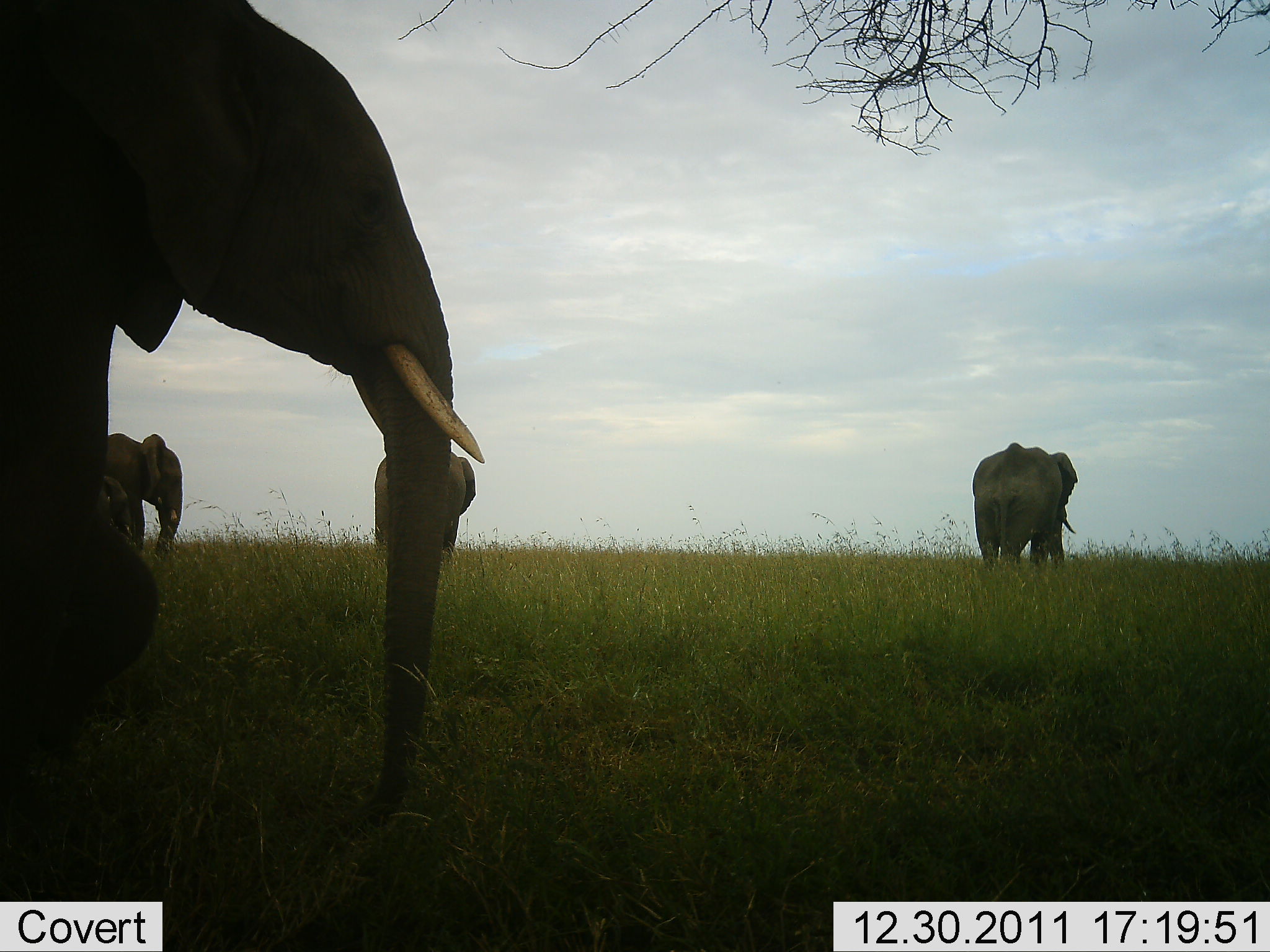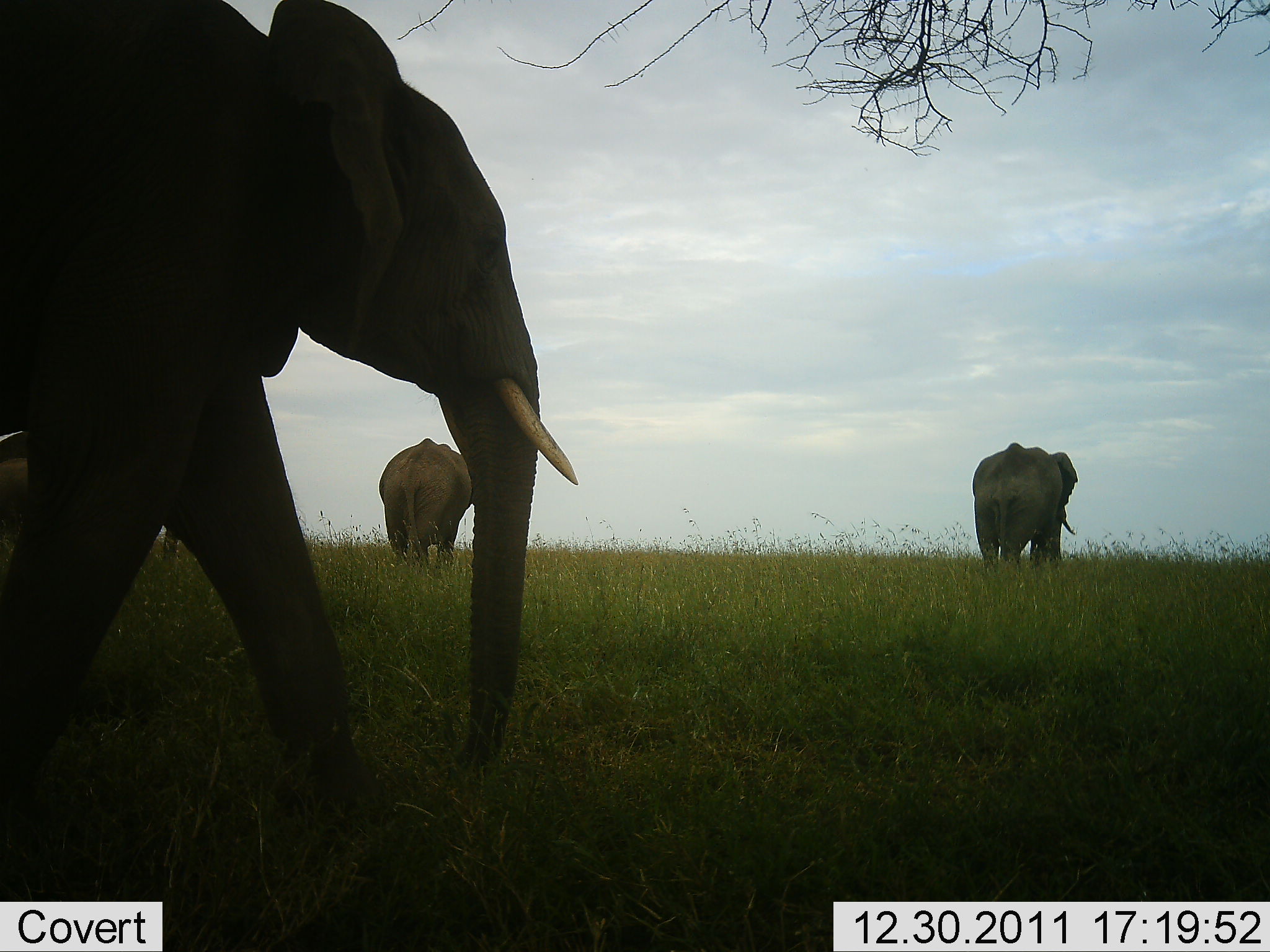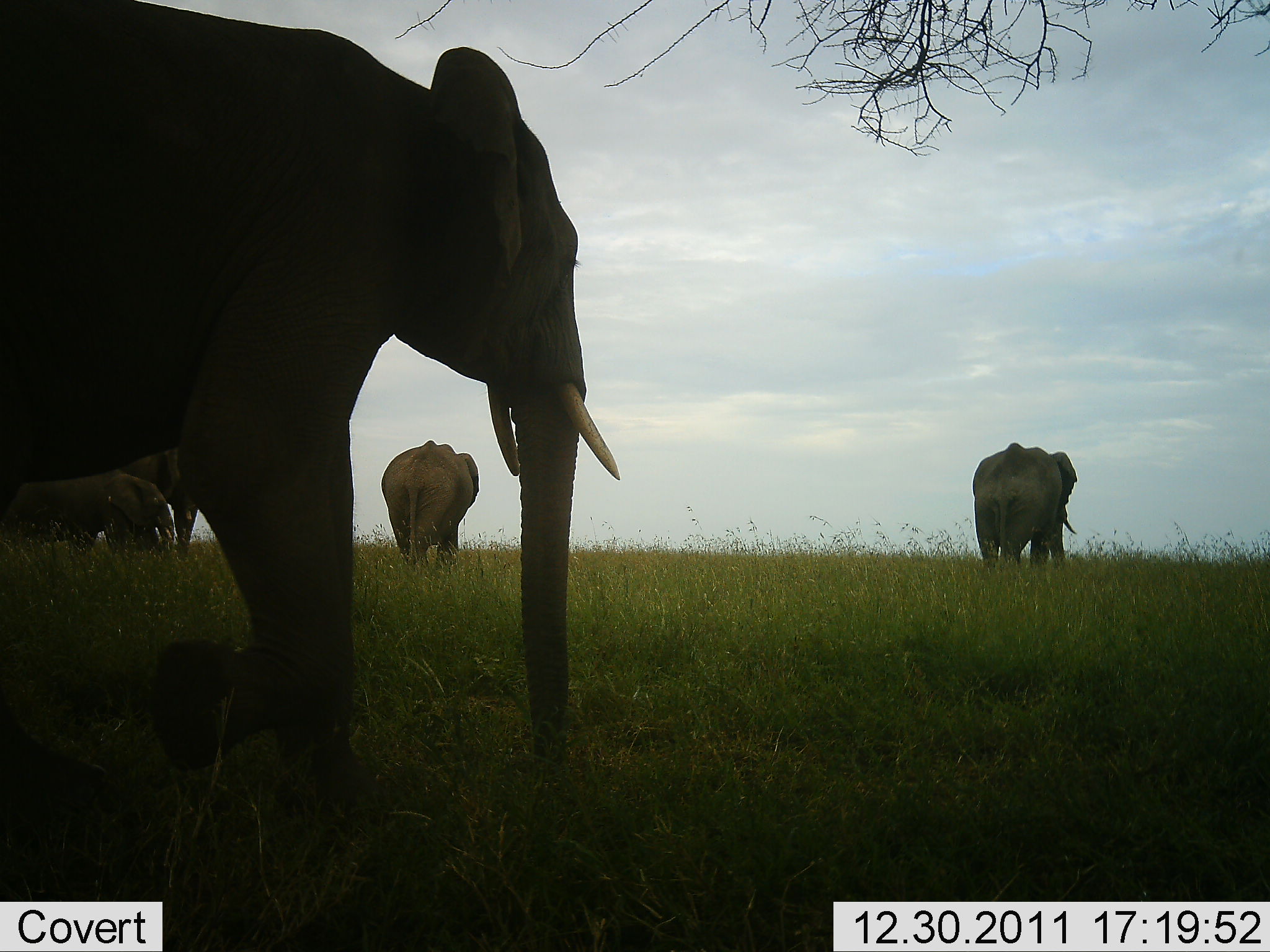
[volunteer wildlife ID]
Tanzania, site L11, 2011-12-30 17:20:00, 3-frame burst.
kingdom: Animalia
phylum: Chordata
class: Mammalia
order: Proboscidea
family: Elephantidae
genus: Loxodonta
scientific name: Loxodonta africana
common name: african bush elephant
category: elephant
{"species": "elephant (african bush elephant) (Loxodonta africana)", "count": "5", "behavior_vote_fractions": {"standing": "25%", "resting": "0%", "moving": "92%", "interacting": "0%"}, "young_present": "42%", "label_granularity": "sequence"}